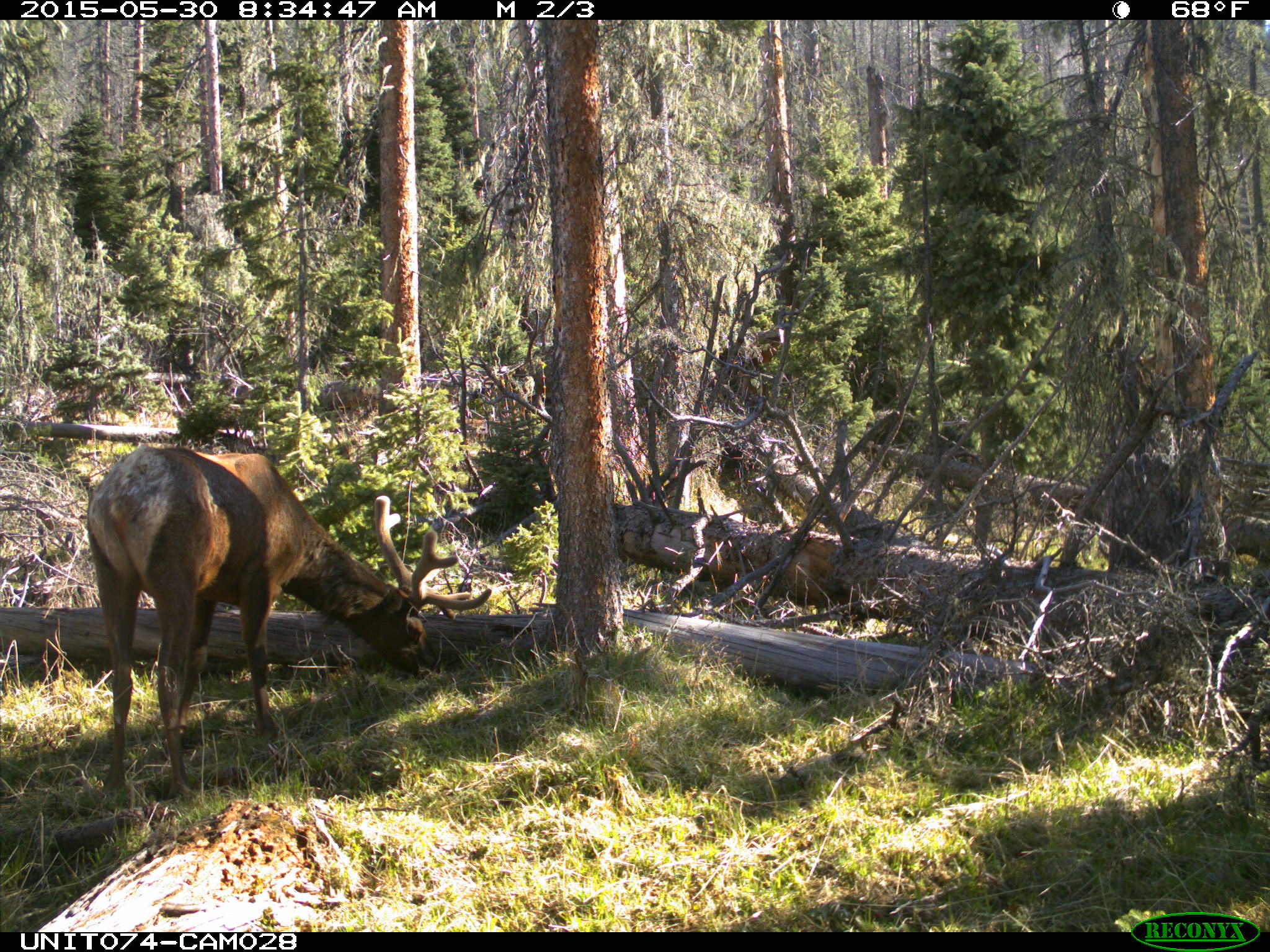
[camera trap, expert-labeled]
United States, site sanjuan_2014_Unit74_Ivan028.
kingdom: Animalia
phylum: Chordata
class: Mammalia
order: Artiodactyla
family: Cervidae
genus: Cervus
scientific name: Cervus elaphus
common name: red deer